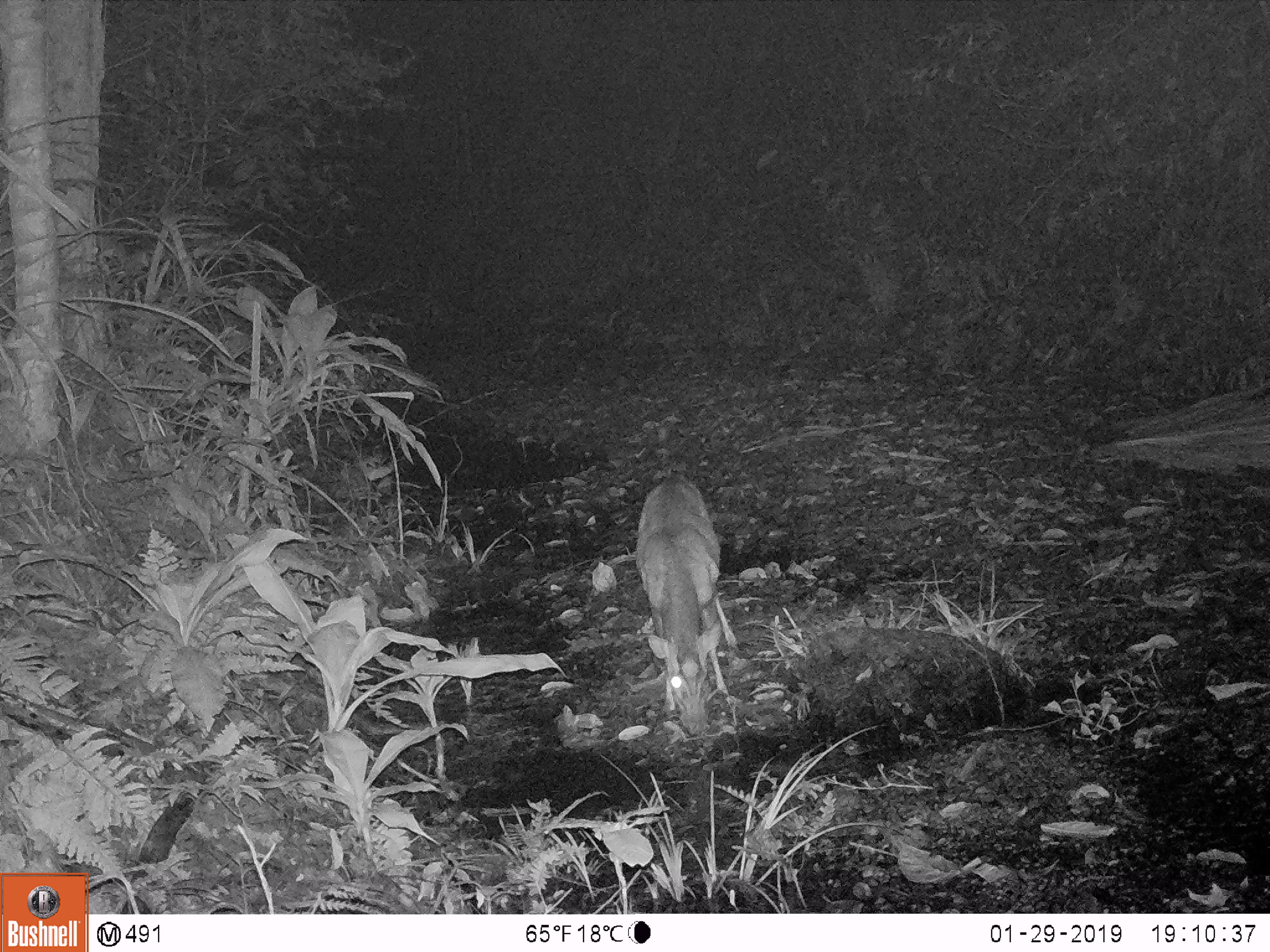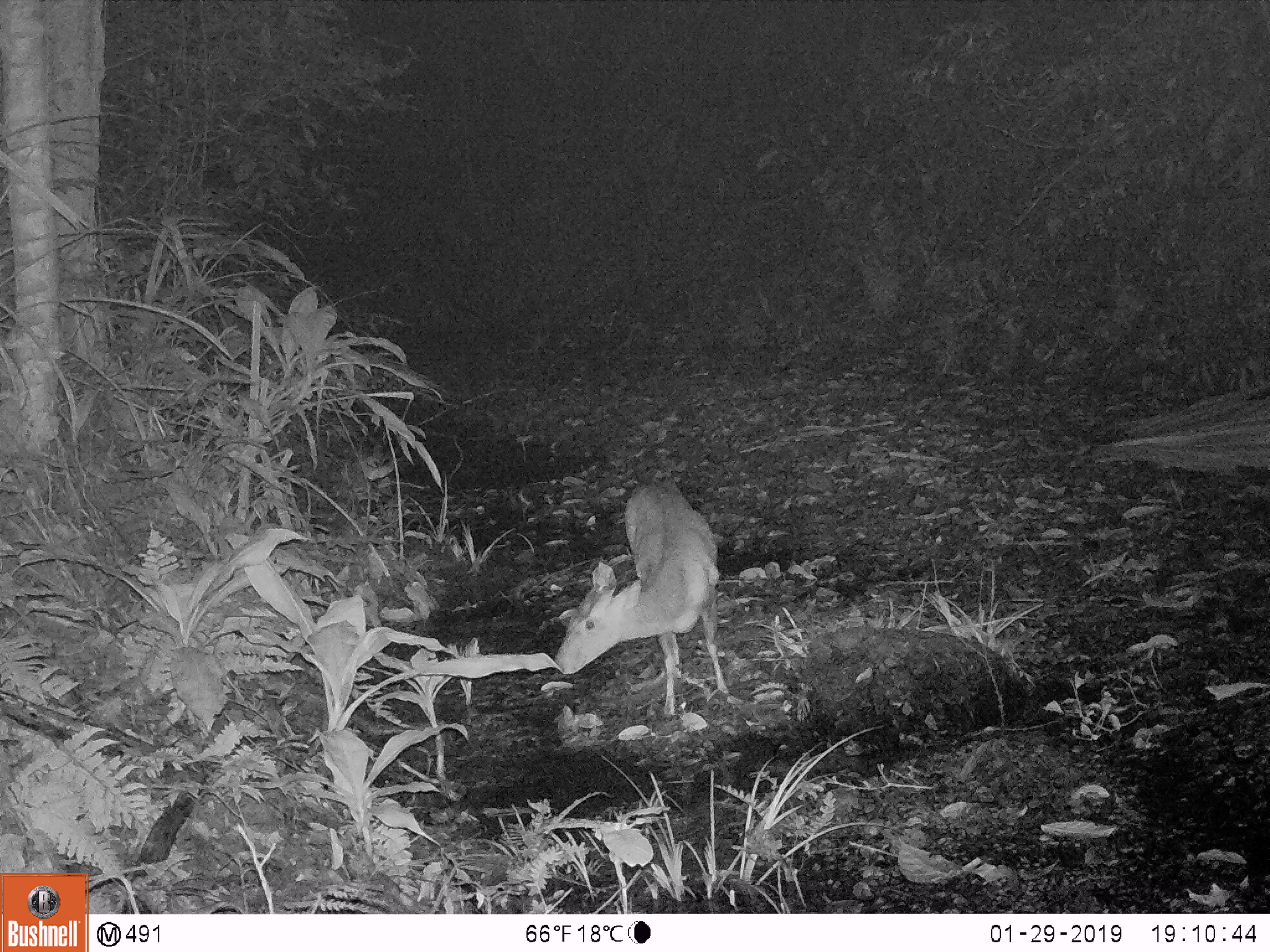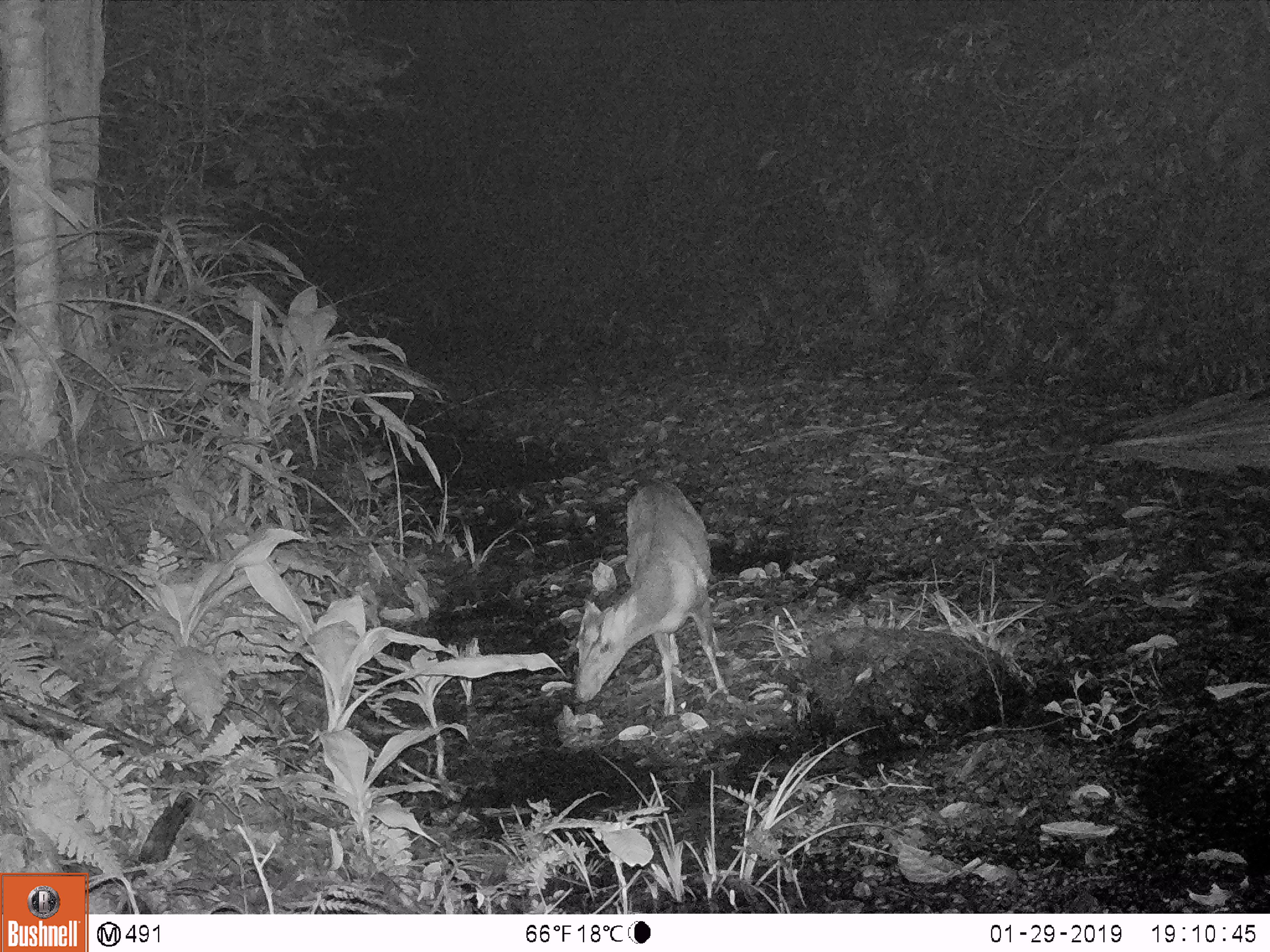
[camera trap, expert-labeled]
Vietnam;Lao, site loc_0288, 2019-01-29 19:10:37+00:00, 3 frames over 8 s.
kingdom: Animalia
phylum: Chordata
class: Mammalia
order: Artiodactyla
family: Cervidae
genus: Muntiacus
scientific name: Muntiacus rooseveltorum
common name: roosevelt's muntjac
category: roosevelts muntjac group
Roosevelts muntjac group (roosevelt's muntjac) (Muntiacus rooseveltorum). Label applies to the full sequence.